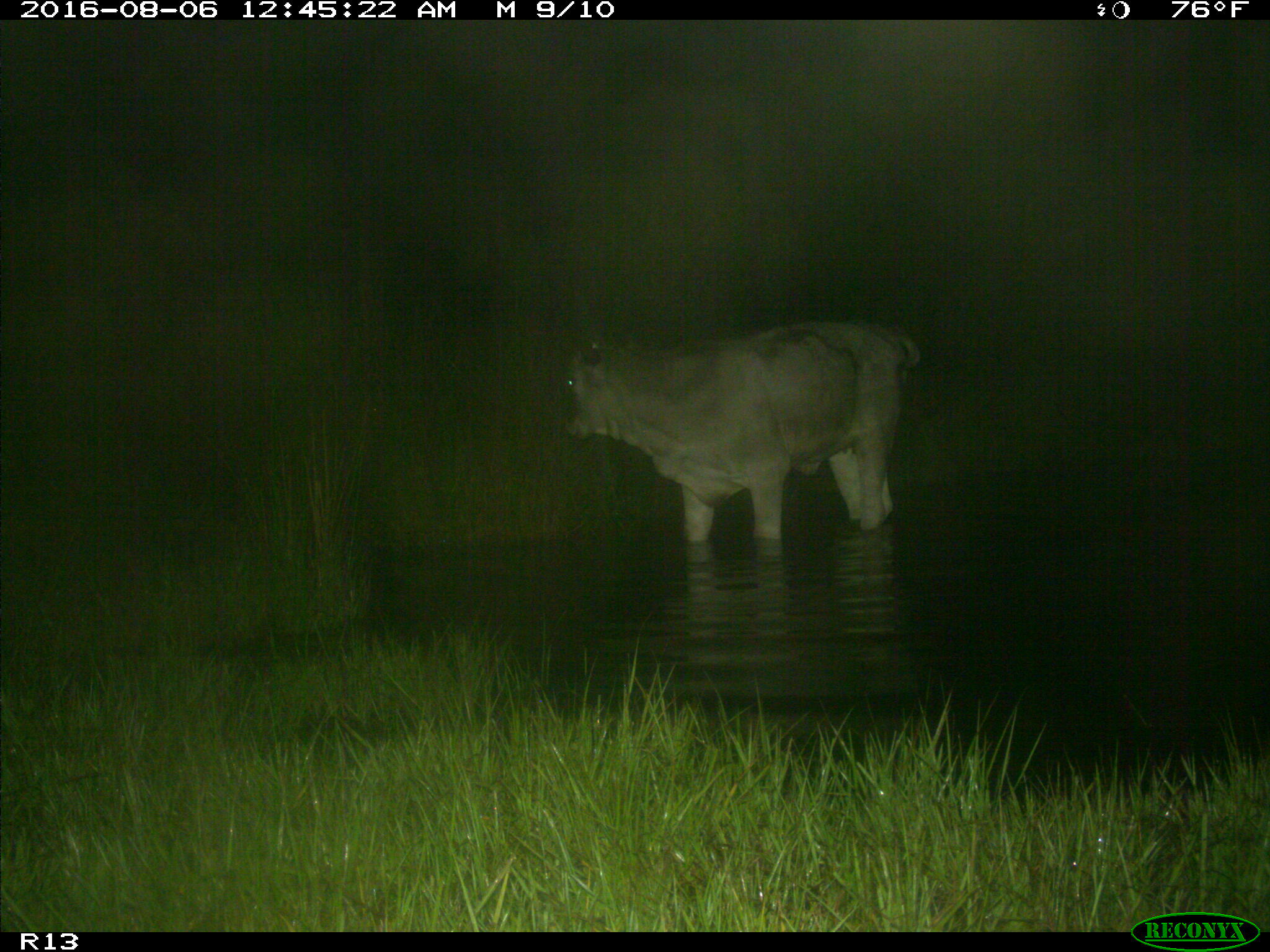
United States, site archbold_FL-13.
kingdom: Animalia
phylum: Chordata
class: Mammalia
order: Artiodactyla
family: Bovidae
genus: Bos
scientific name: Bos taurus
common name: domestic cow